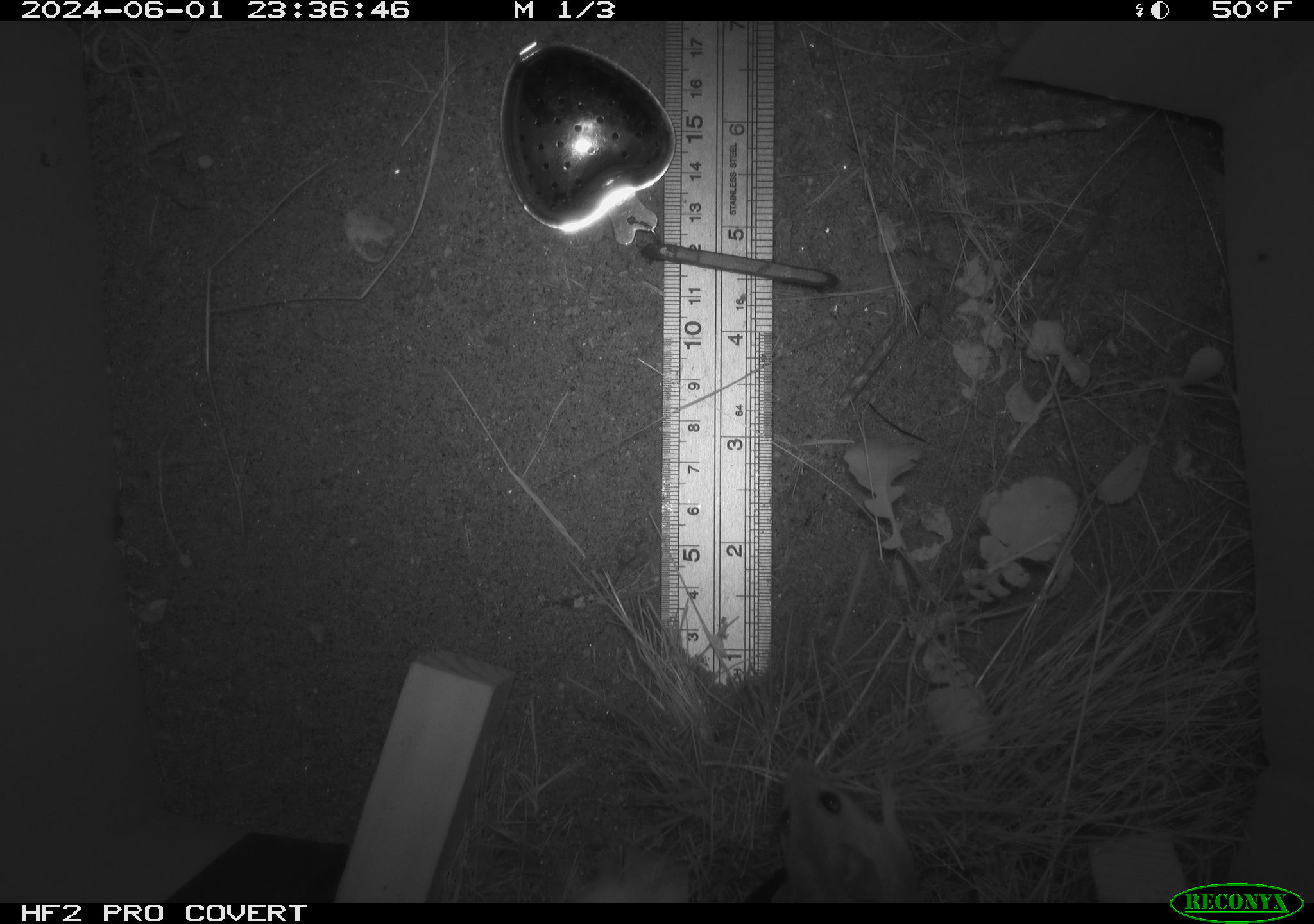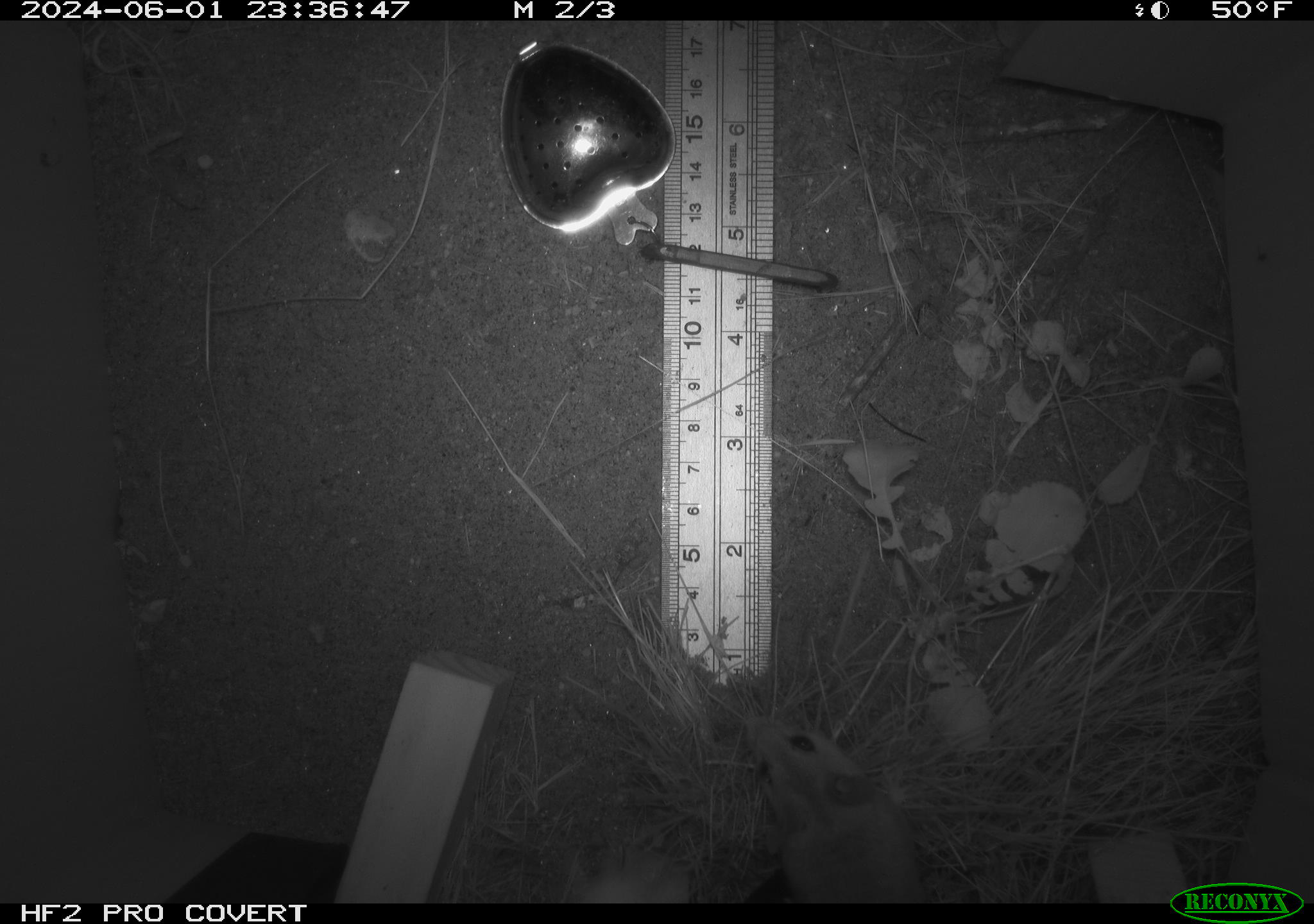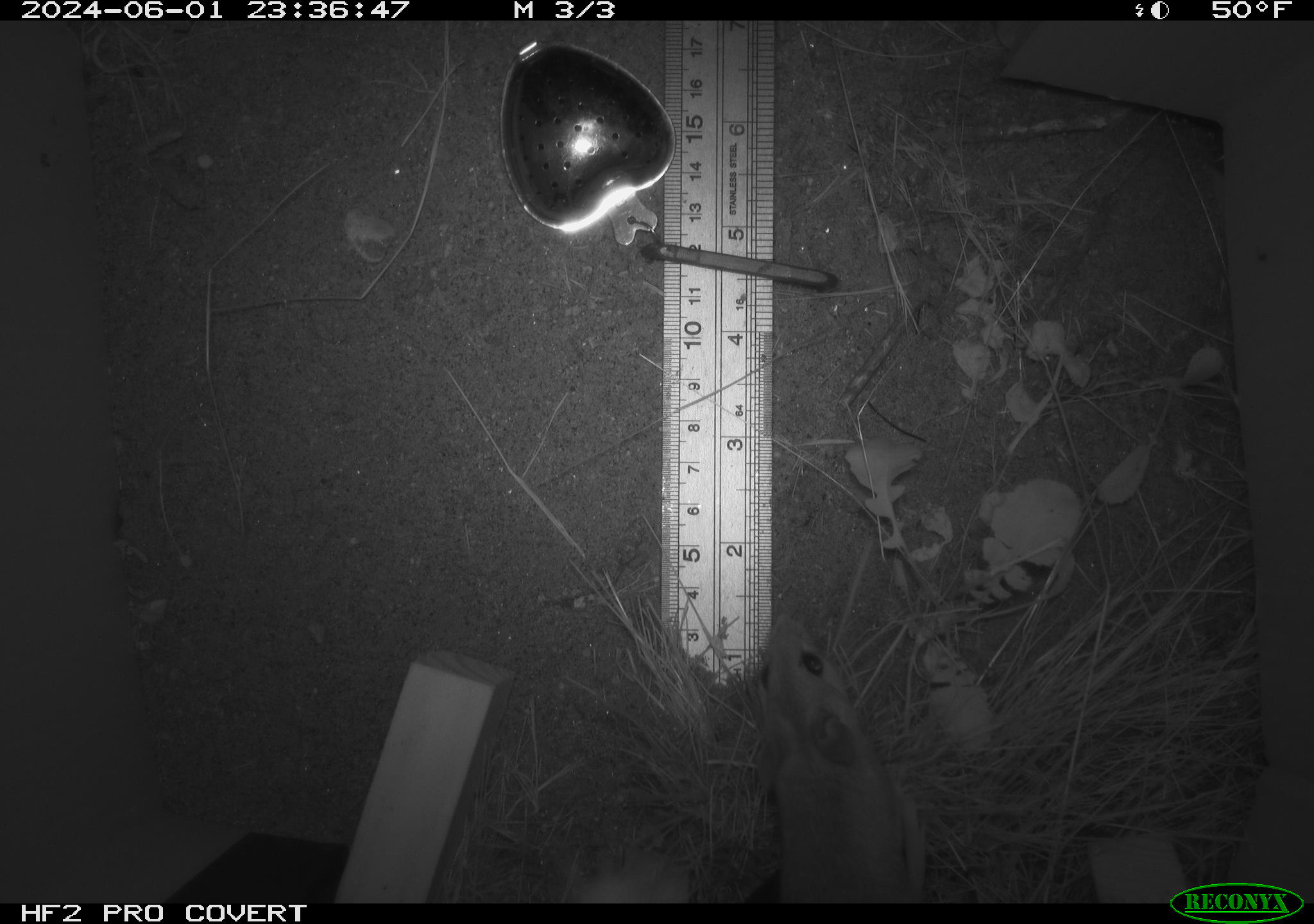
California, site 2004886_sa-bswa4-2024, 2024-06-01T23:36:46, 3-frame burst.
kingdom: Animalia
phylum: Chordata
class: Mammalia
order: Rodentia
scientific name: Rodentia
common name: rodent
Rodent (Rodentia).